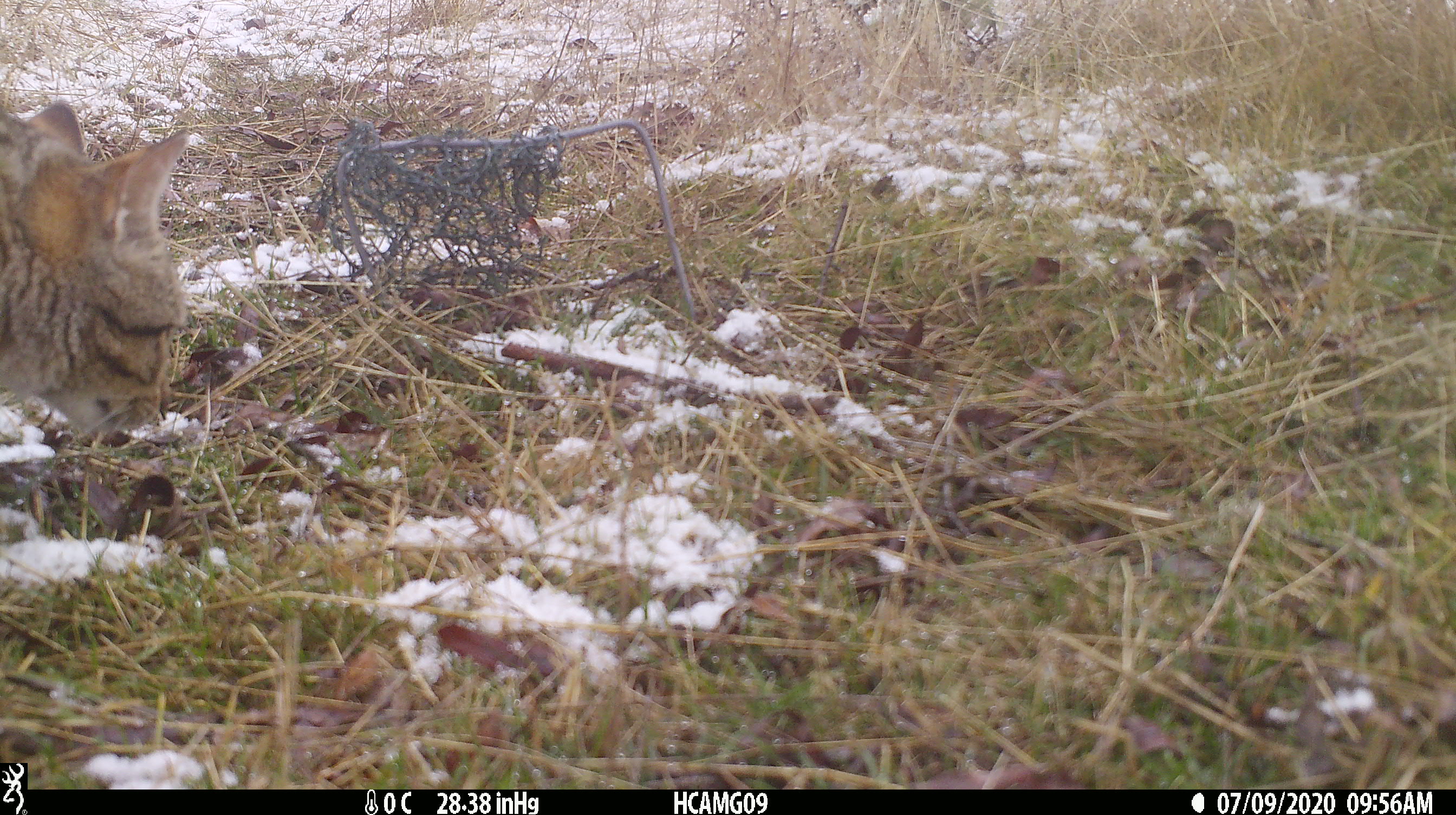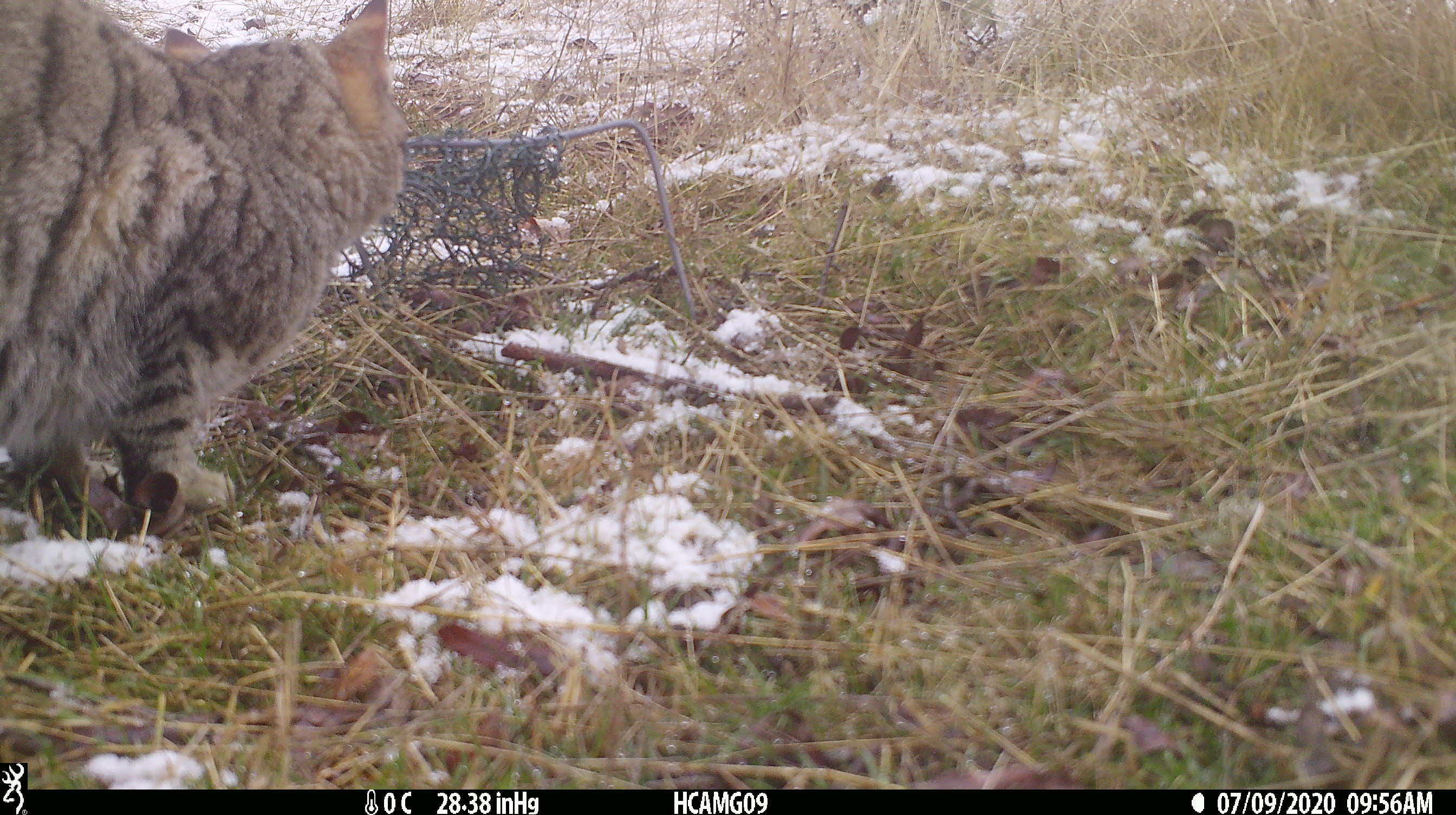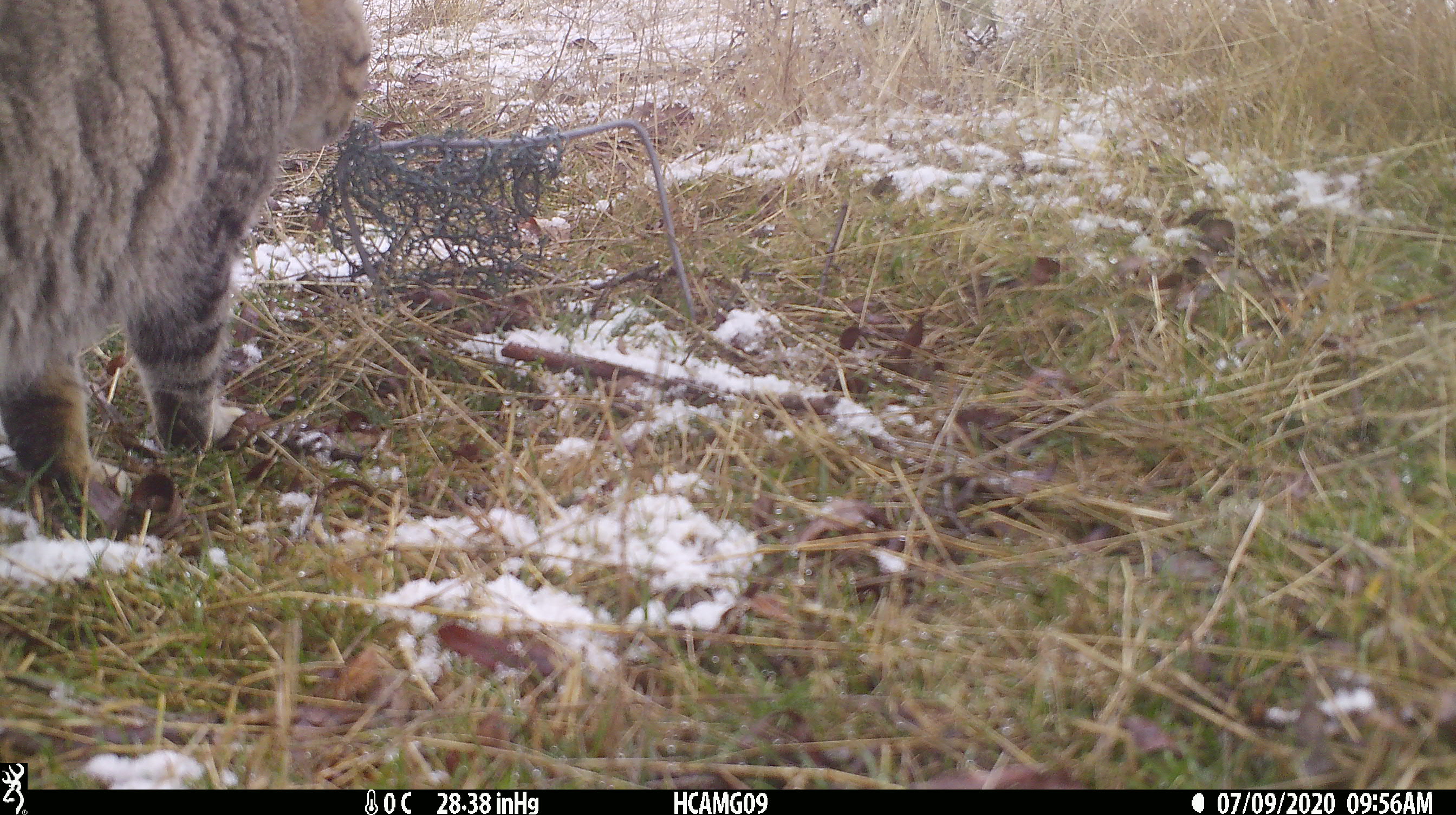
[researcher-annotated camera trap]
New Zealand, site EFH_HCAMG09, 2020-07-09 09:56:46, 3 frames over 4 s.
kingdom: Animalia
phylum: Chordata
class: Mammalia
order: Carnivora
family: Felidae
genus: Felis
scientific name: Felis catus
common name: domestic cat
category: cat